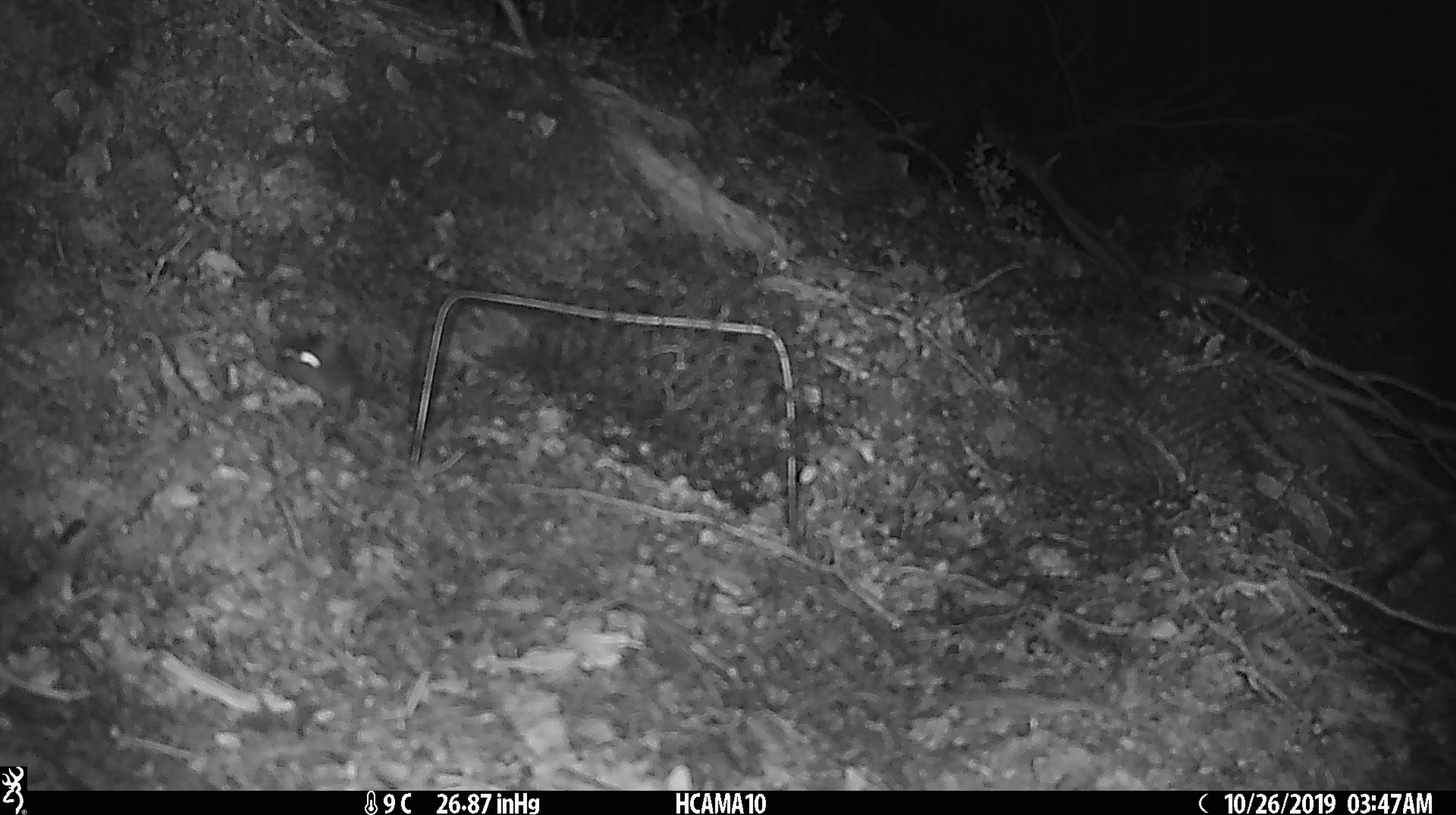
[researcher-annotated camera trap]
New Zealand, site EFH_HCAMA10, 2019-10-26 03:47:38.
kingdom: Animalia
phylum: Chordata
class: Mammalia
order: Rodentia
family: Muridae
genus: Mus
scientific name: Mus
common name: mouse